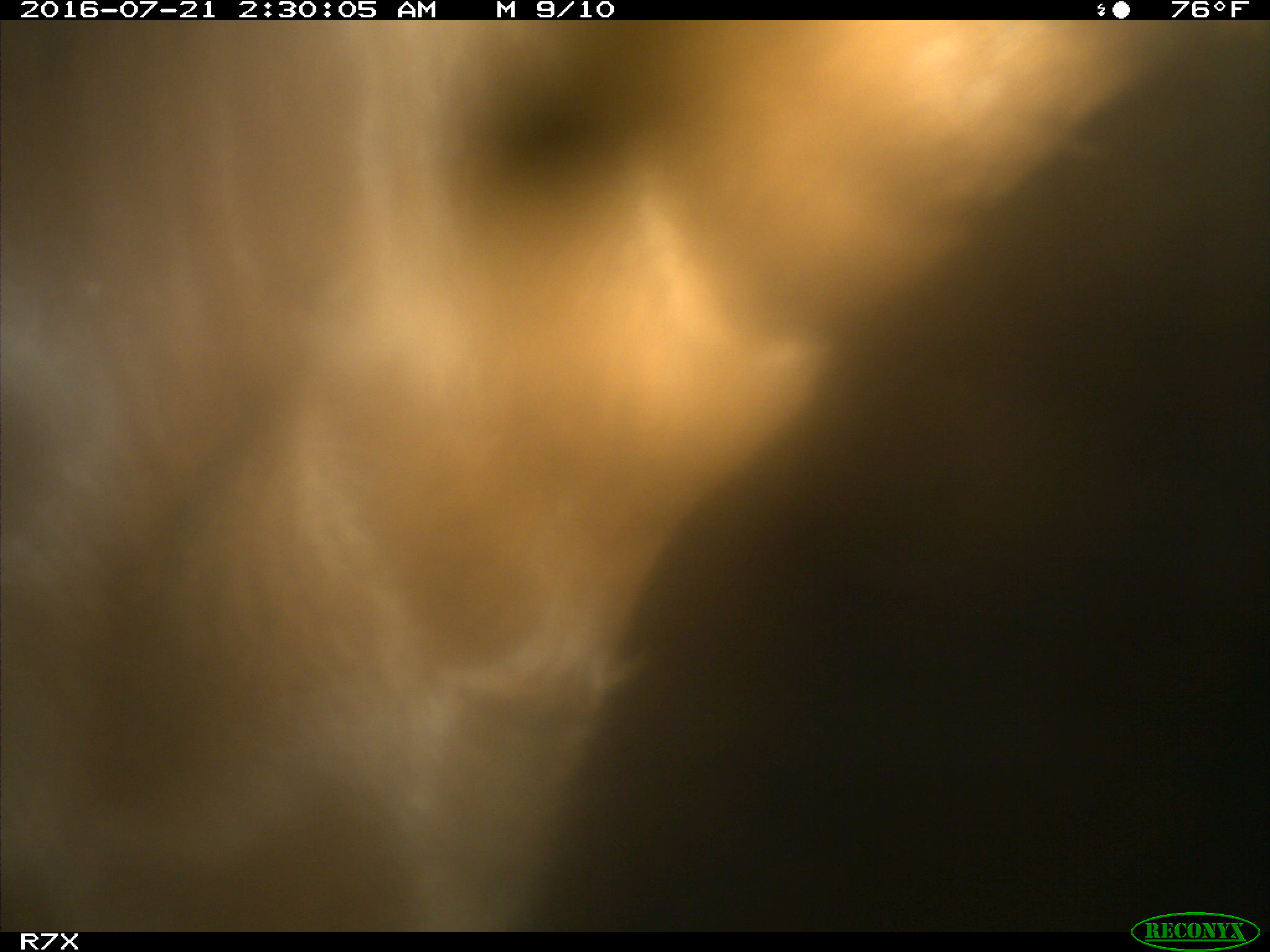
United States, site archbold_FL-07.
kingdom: Animalia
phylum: Chordata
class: Mammalia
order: Artiodactyla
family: Bovidae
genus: Bos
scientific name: Bos taurus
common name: domestic cow